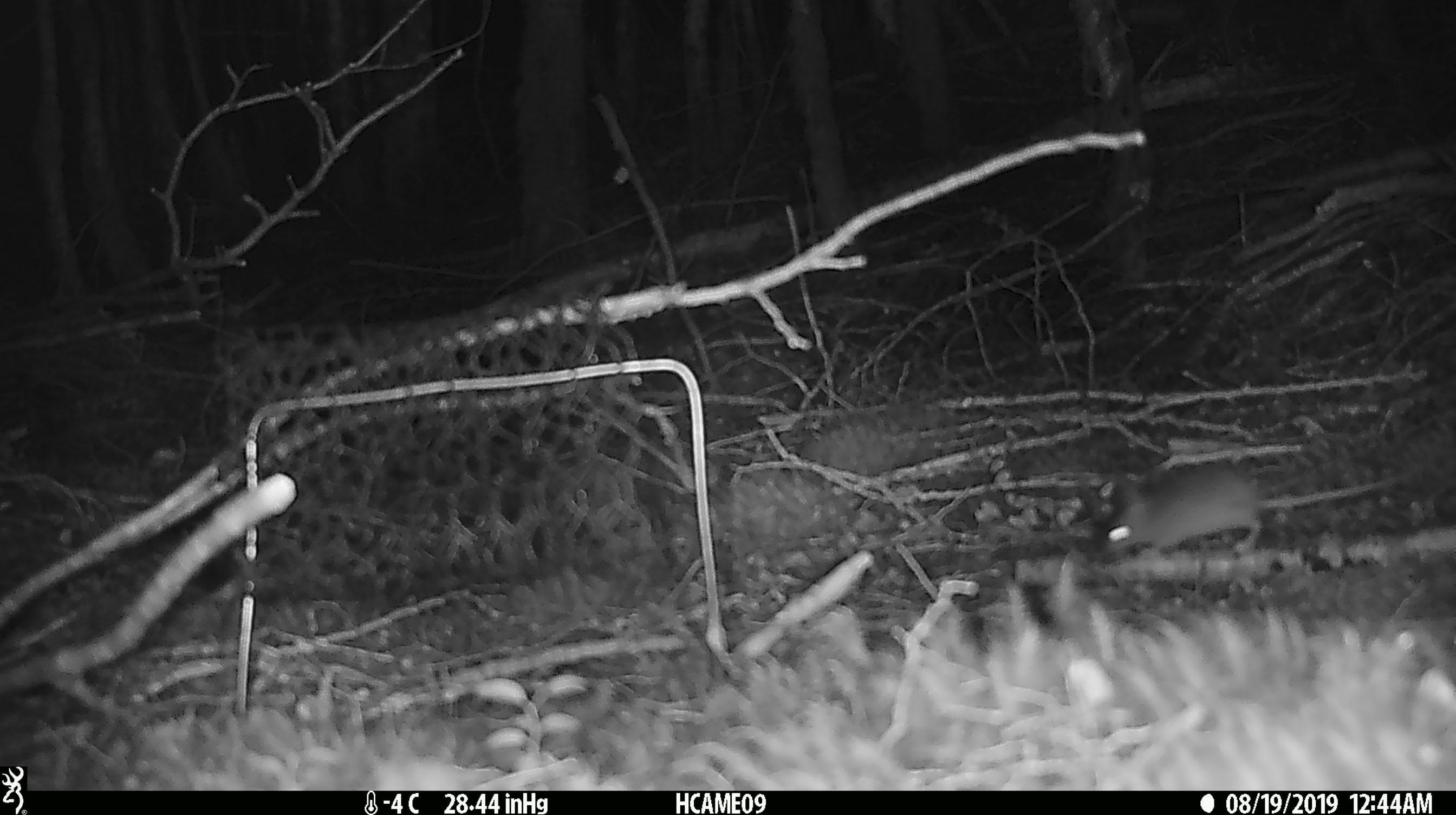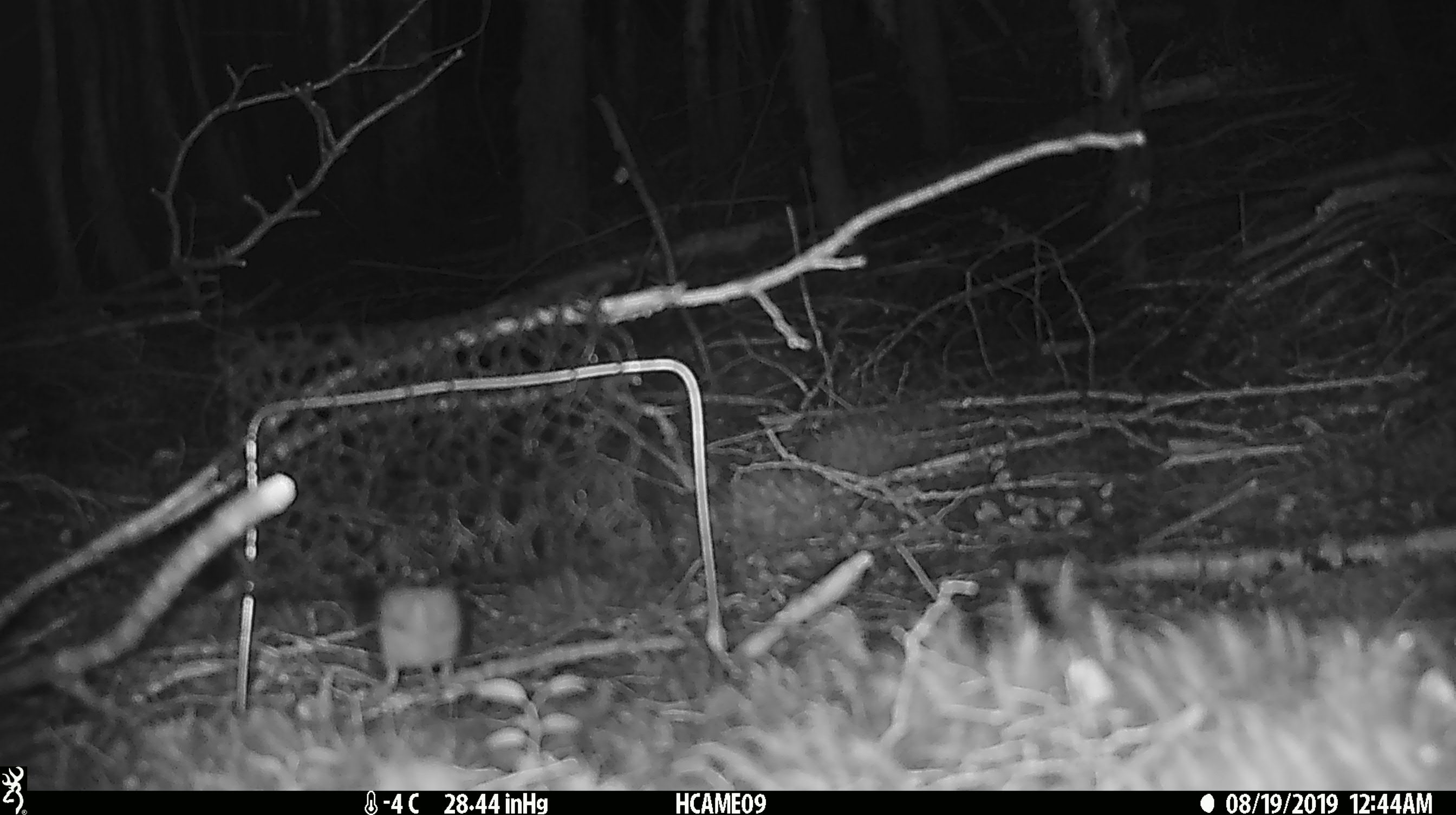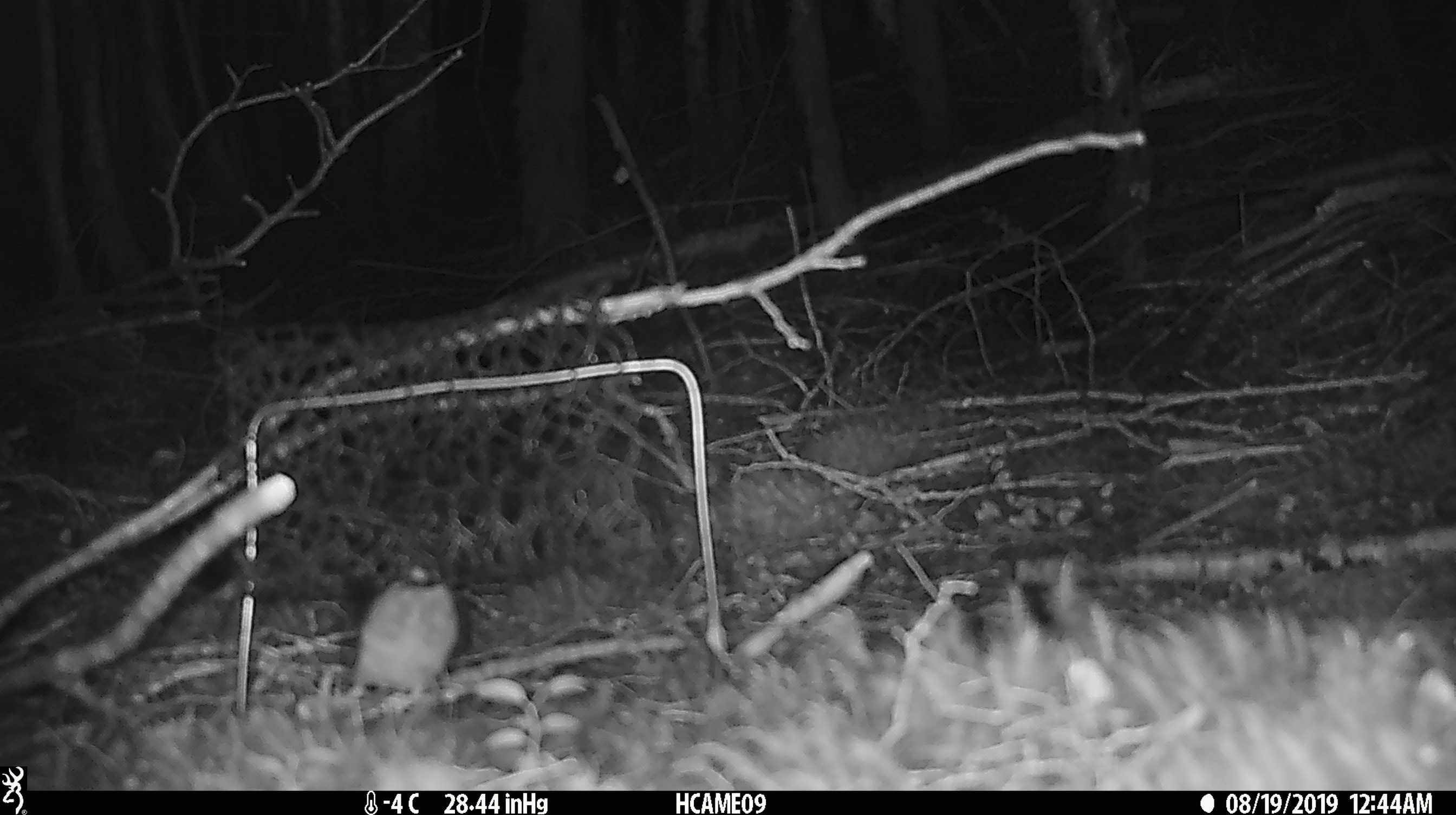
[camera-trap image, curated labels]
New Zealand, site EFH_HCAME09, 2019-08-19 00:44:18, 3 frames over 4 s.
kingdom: Animalia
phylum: Chordata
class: Mammalia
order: Rodentia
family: Muridae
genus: Mus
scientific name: Mus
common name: mouse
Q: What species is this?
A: Mouse (Mus).